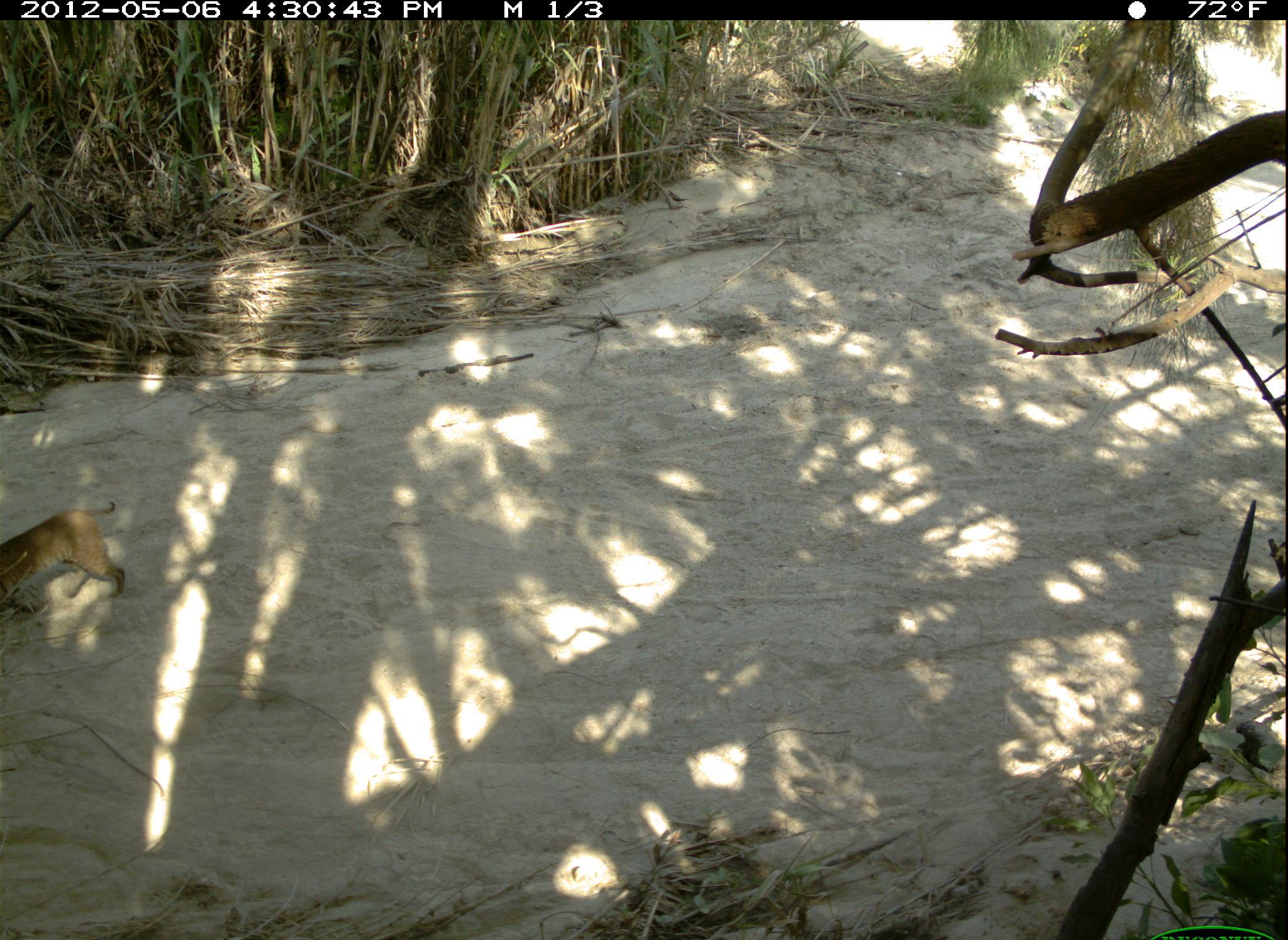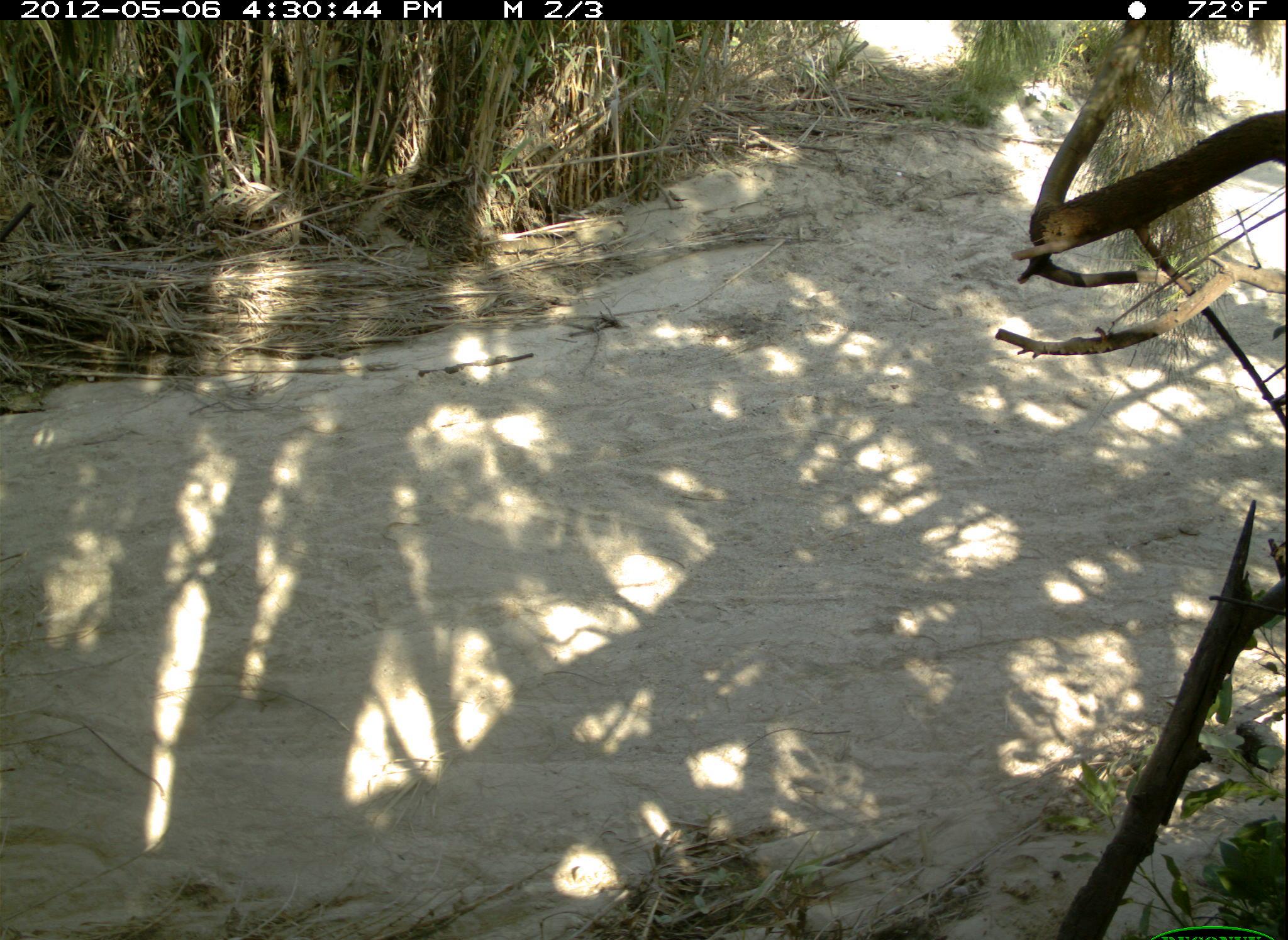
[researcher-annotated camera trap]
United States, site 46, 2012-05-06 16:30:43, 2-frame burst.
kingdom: Animalia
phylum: Chordata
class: Mammalia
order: Carnivora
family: Felidae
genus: Lynx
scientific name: Lynx rufus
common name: bobcat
Bobcat (Lynx rufus).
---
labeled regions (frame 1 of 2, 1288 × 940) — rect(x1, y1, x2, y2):
bobcat: rect(3, 488, 140, 631)